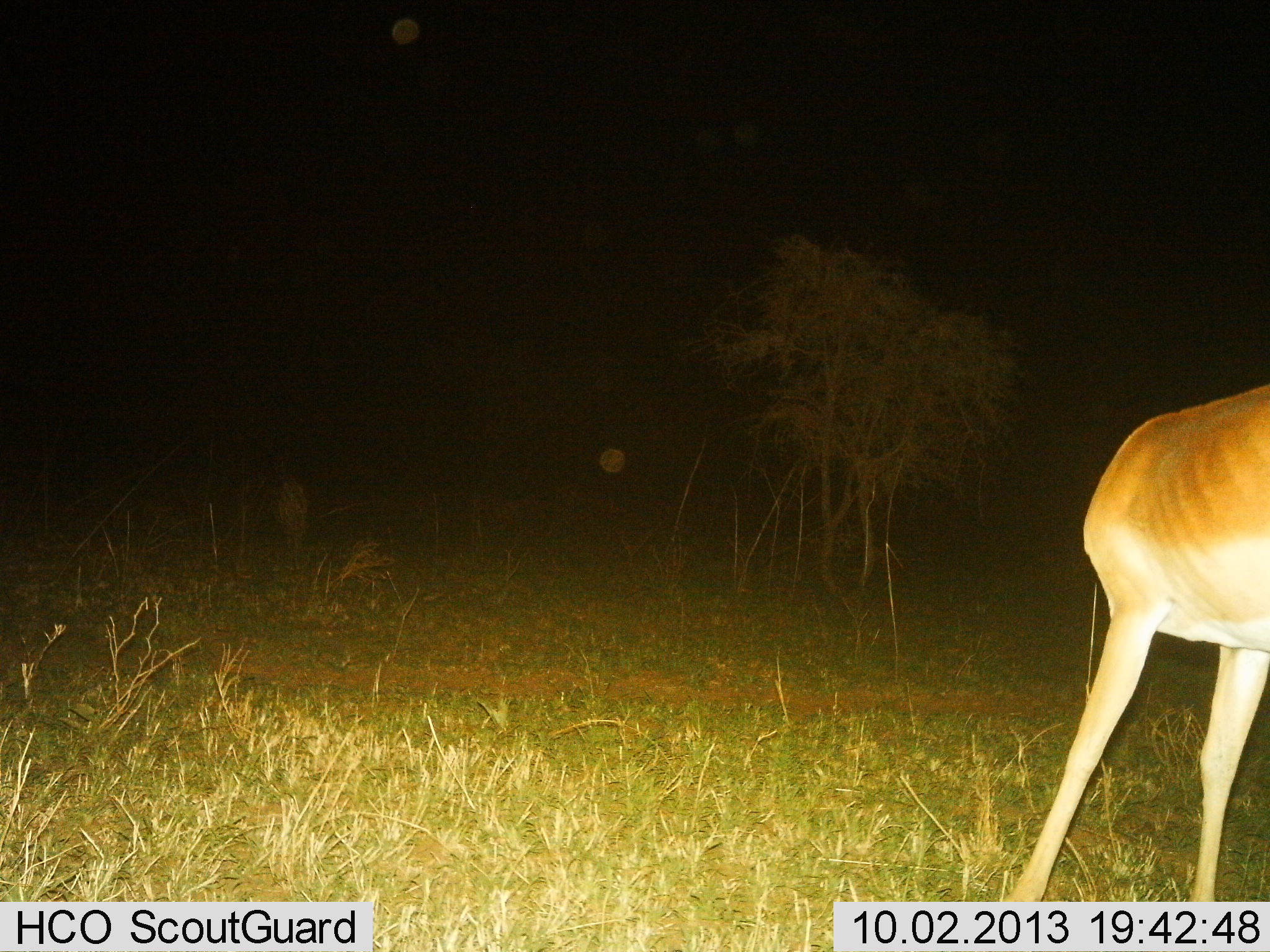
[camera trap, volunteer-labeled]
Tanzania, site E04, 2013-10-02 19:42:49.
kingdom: Animalia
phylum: Chordata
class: Mammalia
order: Artiodactyla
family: Bovidae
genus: Aepyceros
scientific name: Aepyceros melampus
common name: impala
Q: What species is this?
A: Impala (Aepyceros melampus).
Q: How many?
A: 1.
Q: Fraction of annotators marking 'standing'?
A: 71%.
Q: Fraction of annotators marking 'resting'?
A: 0%.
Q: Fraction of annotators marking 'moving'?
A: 14%.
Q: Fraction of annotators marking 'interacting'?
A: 0%.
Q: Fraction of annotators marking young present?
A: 0%.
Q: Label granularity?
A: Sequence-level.